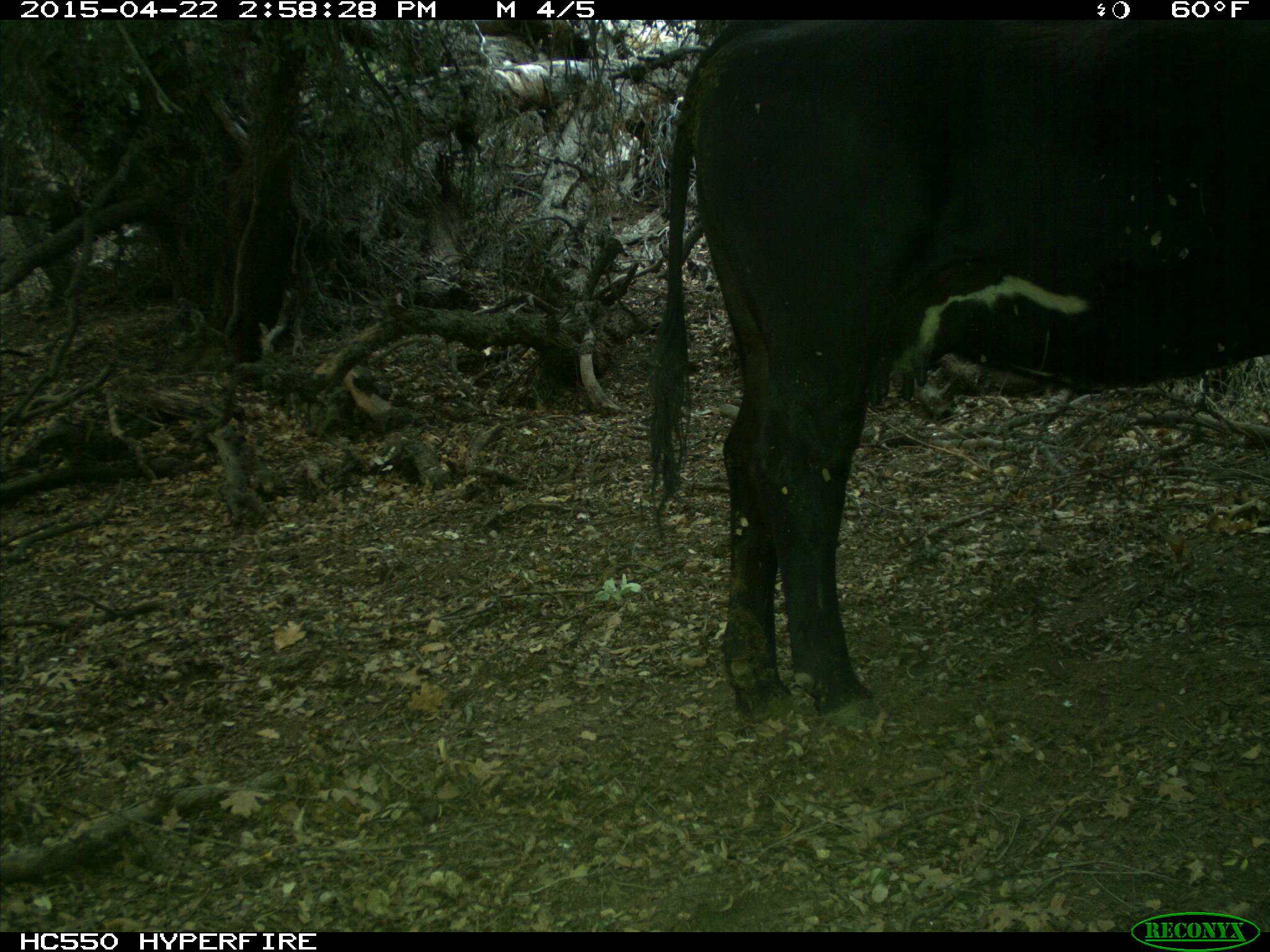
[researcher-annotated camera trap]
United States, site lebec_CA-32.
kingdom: Animalia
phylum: Chordata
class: Mammalia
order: Artiodactyla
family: Bovidae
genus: Bos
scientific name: Bos taurus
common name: domestic cow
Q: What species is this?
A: Bos taurus (domestic cow).